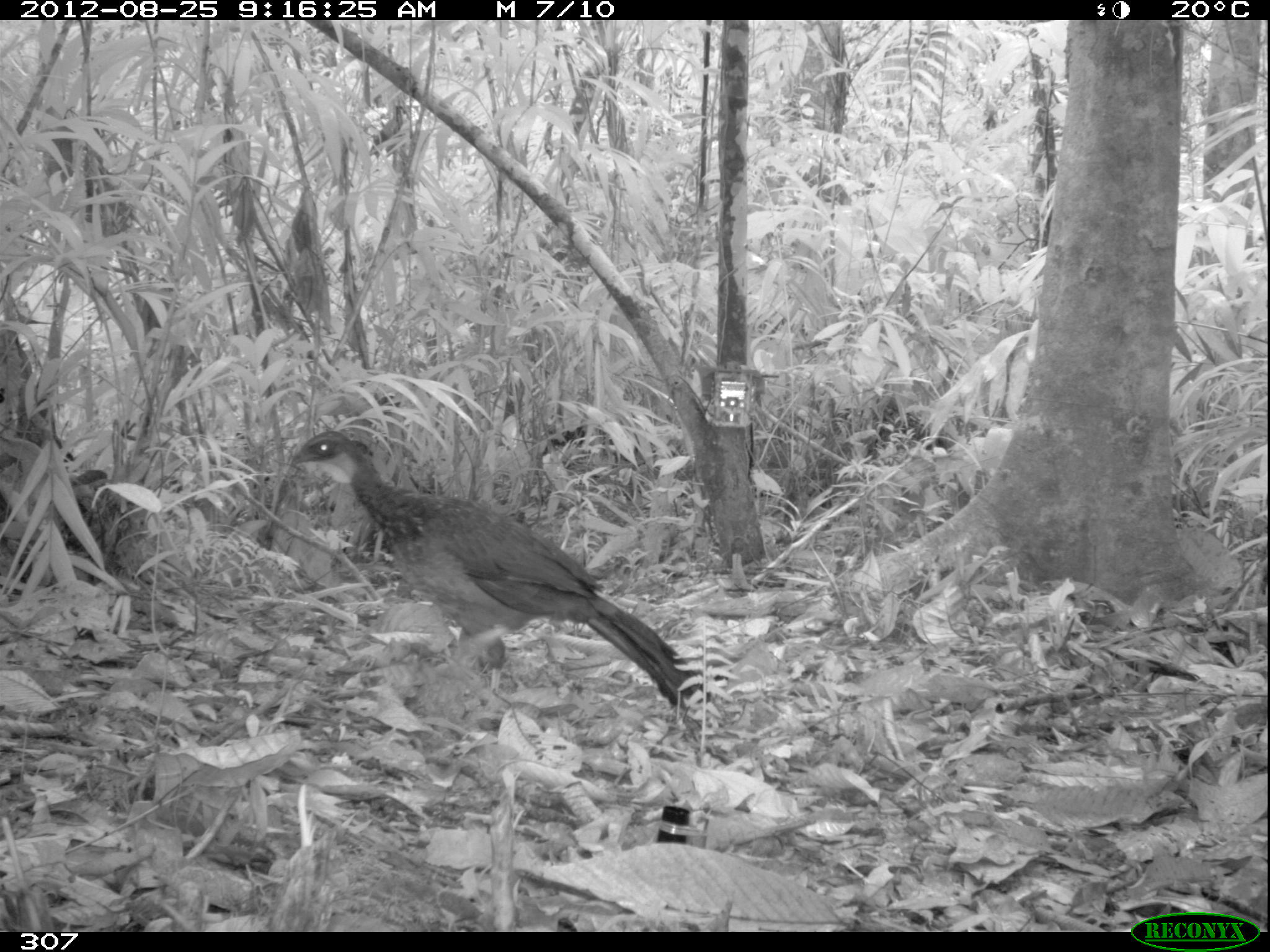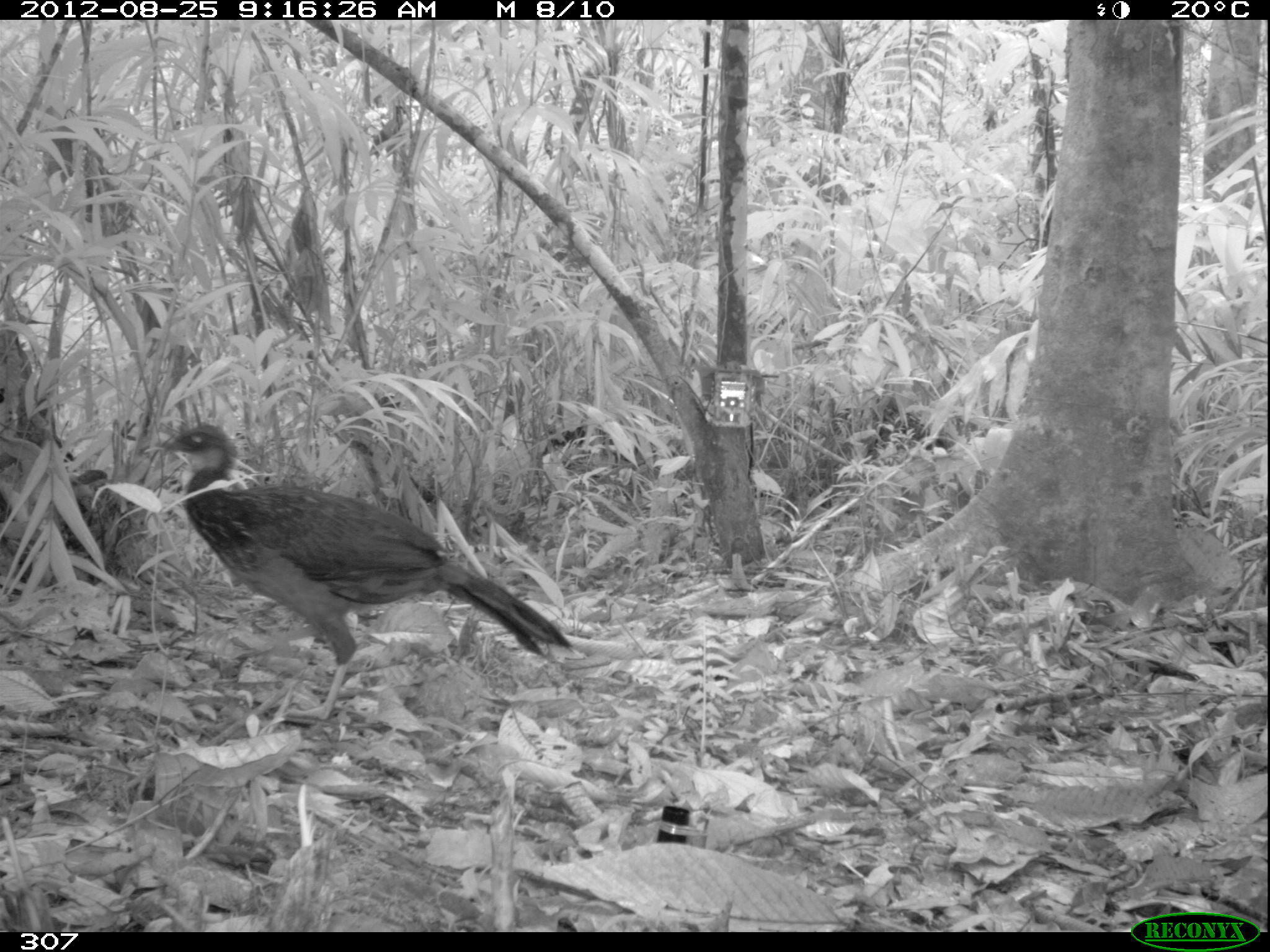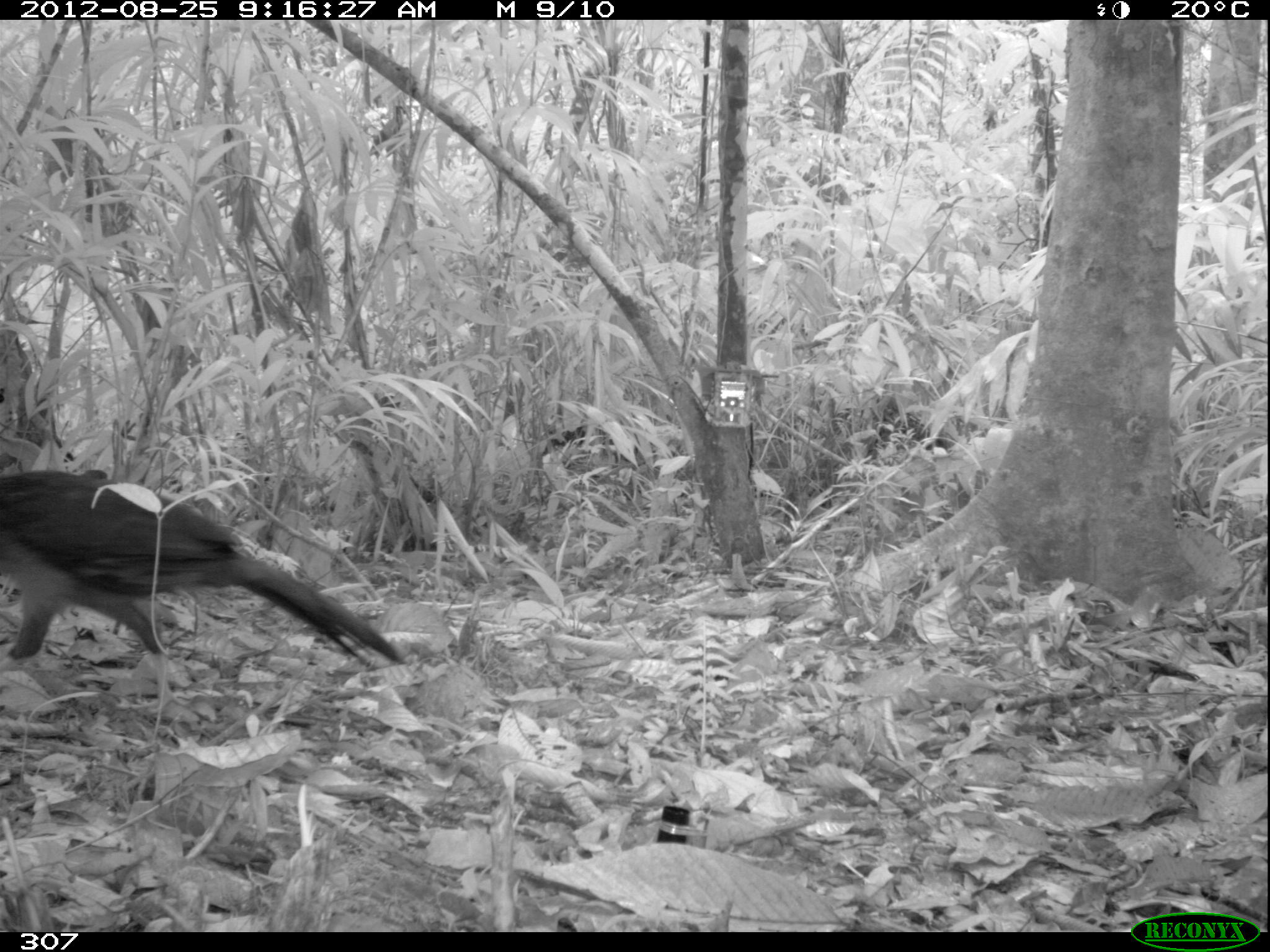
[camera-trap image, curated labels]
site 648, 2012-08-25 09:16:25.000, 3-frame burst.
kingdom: Animalia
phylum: Chordata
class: Aves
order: Galliformes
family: Cracidae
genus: Penelope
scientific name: Penelope jacquacu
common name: spix's guan